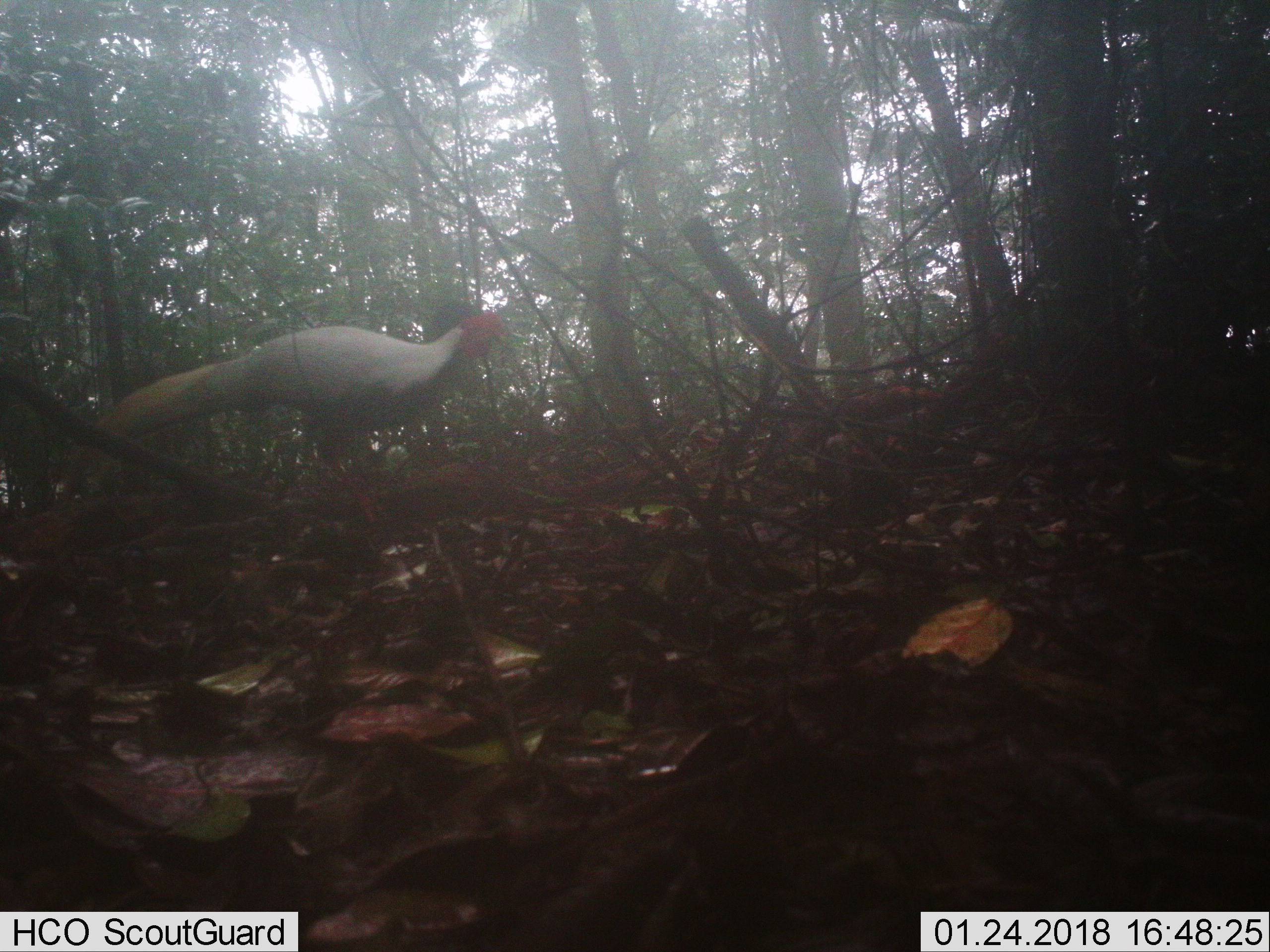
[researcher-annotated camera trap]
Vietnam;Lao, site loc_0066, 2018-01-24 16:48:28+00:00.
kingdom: Animalia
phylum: Chordata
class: Aves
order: Galliformes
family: Phasianidae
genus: Lophura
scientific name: Lophura nycthemera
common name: silver pheasant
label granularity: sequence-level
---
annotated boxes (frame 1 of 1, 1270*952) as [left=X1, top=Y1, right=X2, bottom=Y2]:
silver pheasant: [left=58, top=301, right=504, bottom=493]